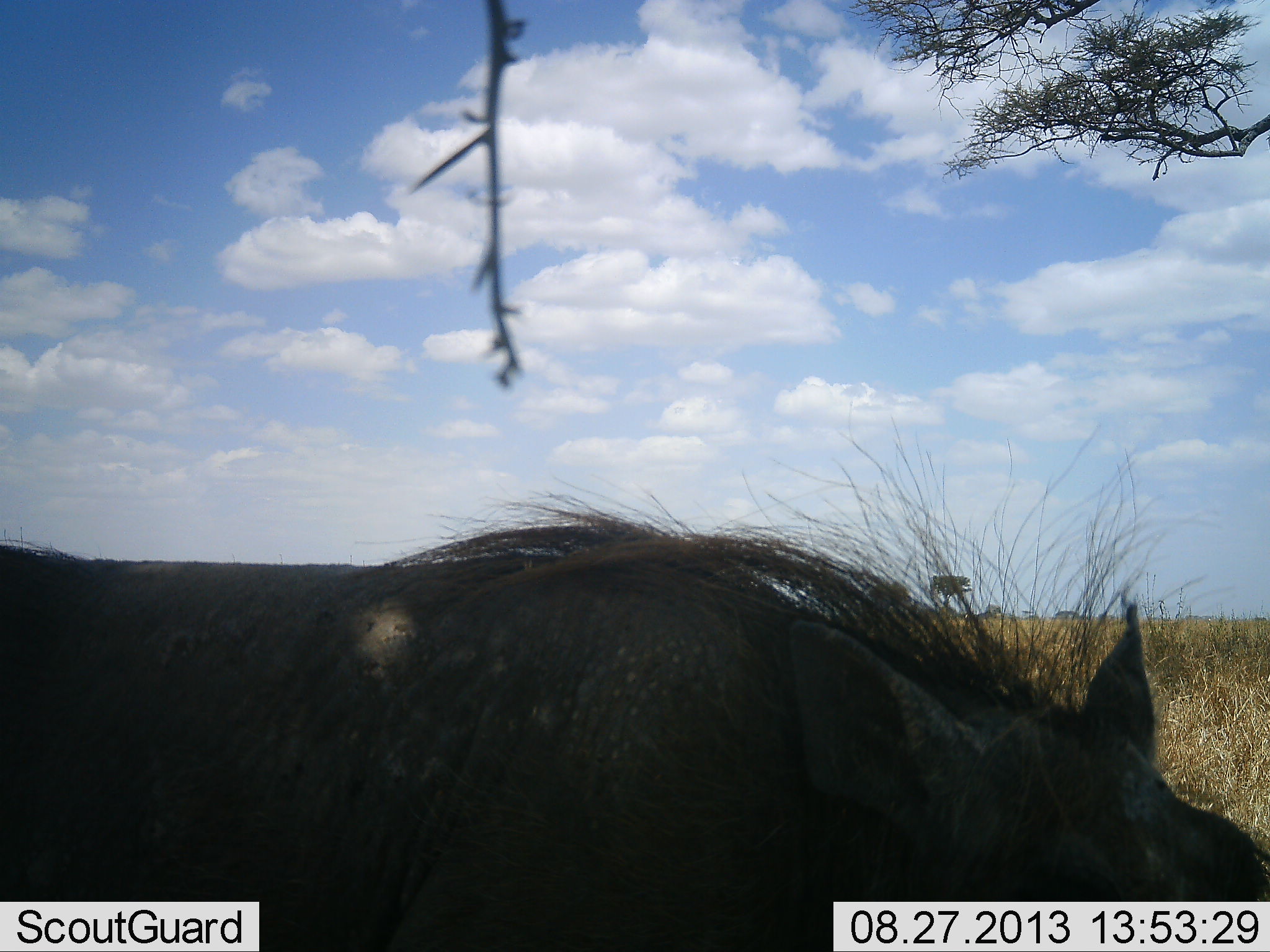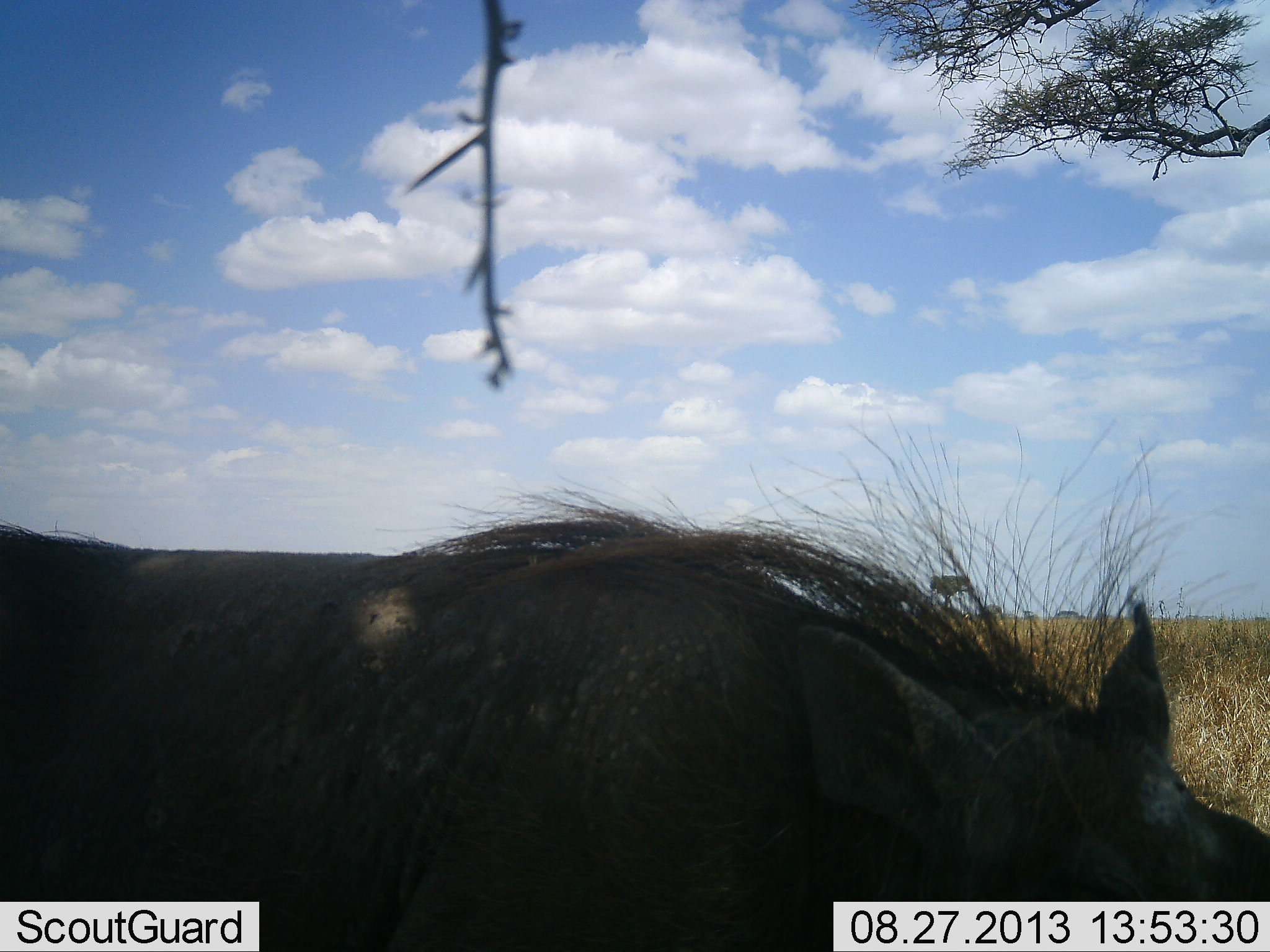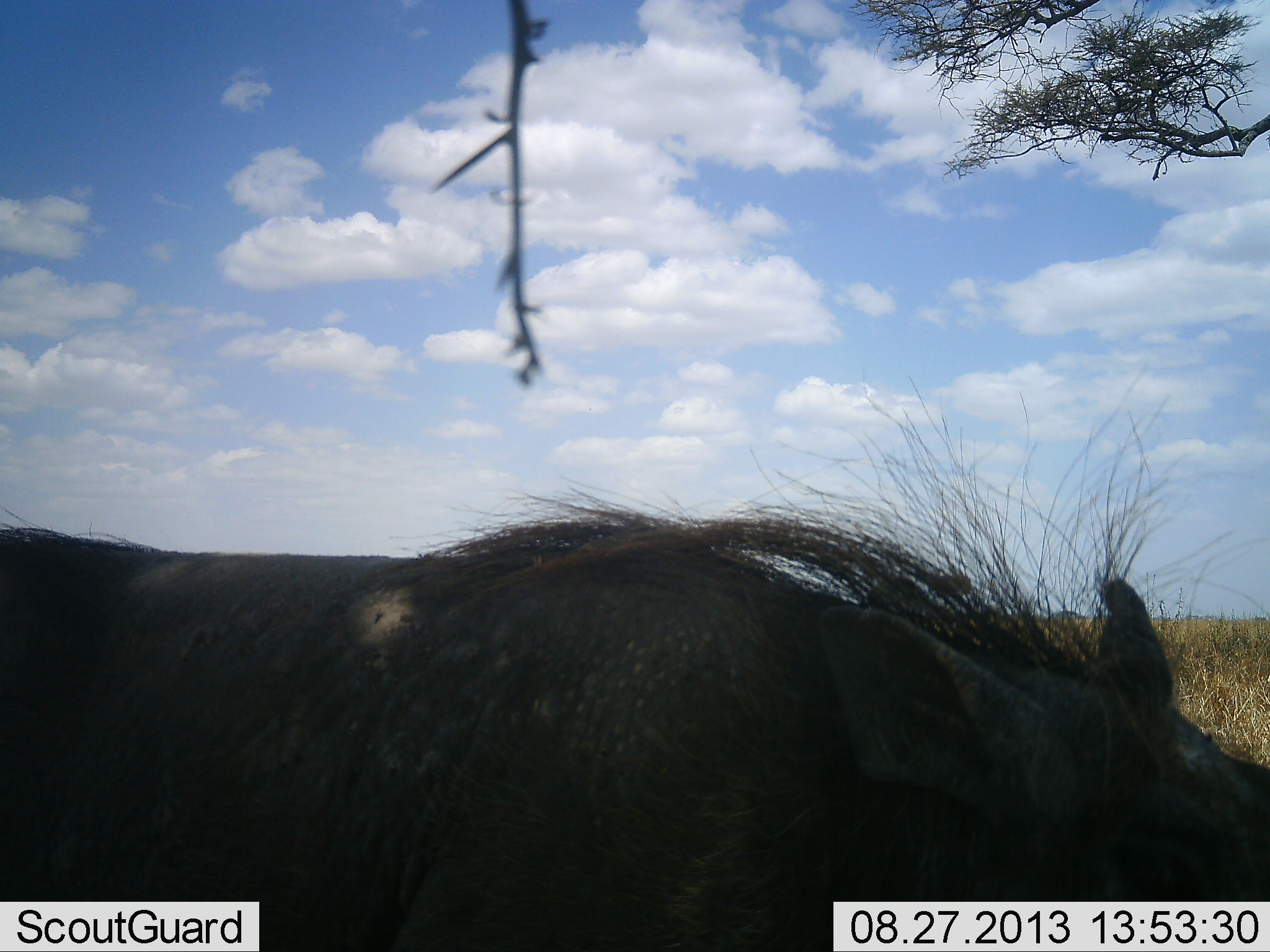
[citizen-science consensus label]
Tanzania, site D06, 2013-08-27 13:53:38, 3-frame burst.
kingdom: Animalia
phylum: Chordata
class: Mammalia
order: Artiodactyla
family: Suidae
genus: Phacochoerus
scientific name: Phacochoerus africanus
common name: warthog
Warthog (Phacochoerus africanus), count 1. Behavior (volunteer vote fractions): standing 50%, resting 0%, moving 0%, interacting 0%. Young present (vote fraction): 0%. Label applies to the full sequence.